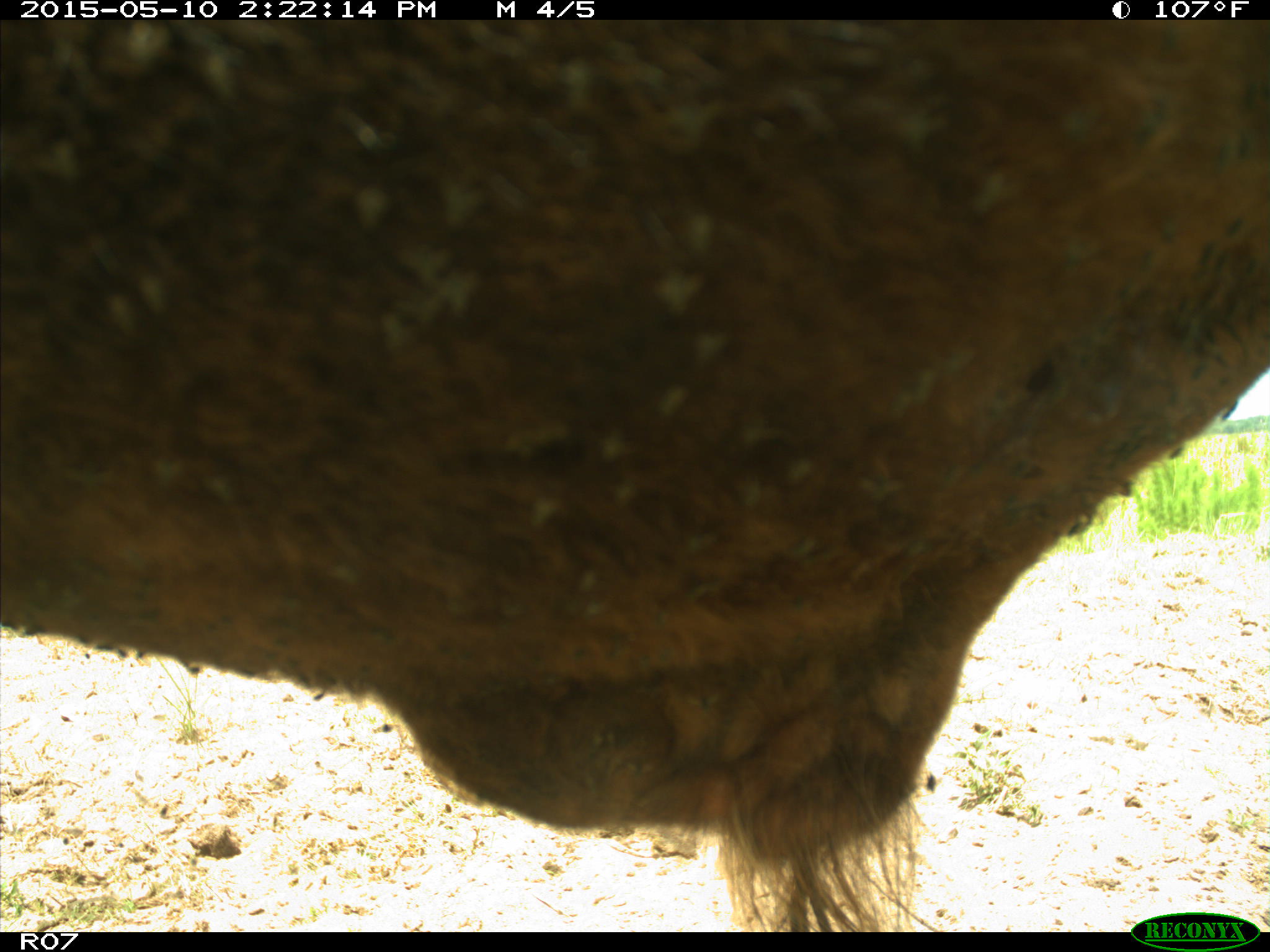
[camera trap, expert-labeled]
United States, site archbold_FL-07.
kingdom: Animalia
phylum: Chordata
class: Mammalia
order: Artiodactyla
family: Bovidae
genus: Bos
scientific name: Bos taurus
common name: domestic cow